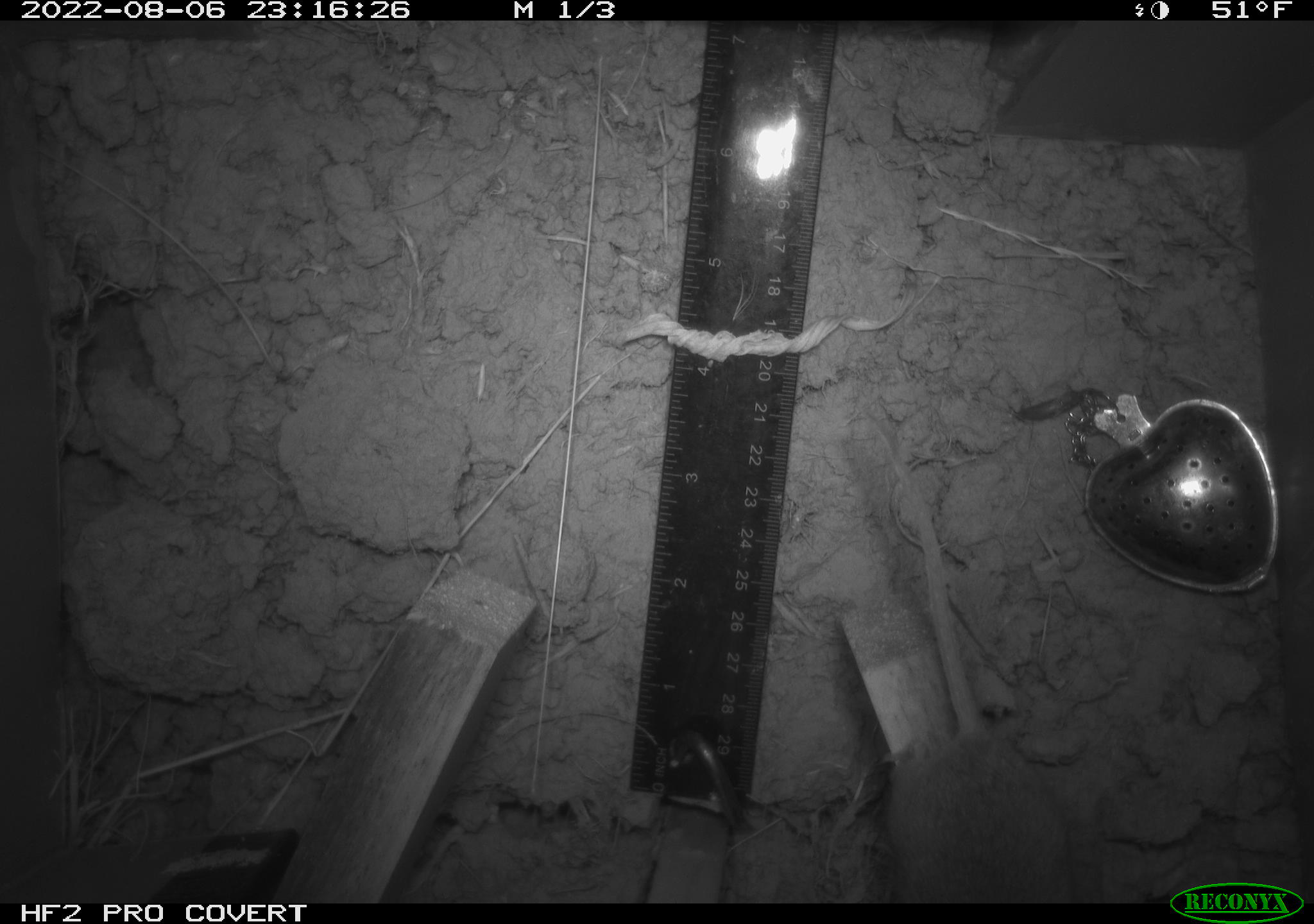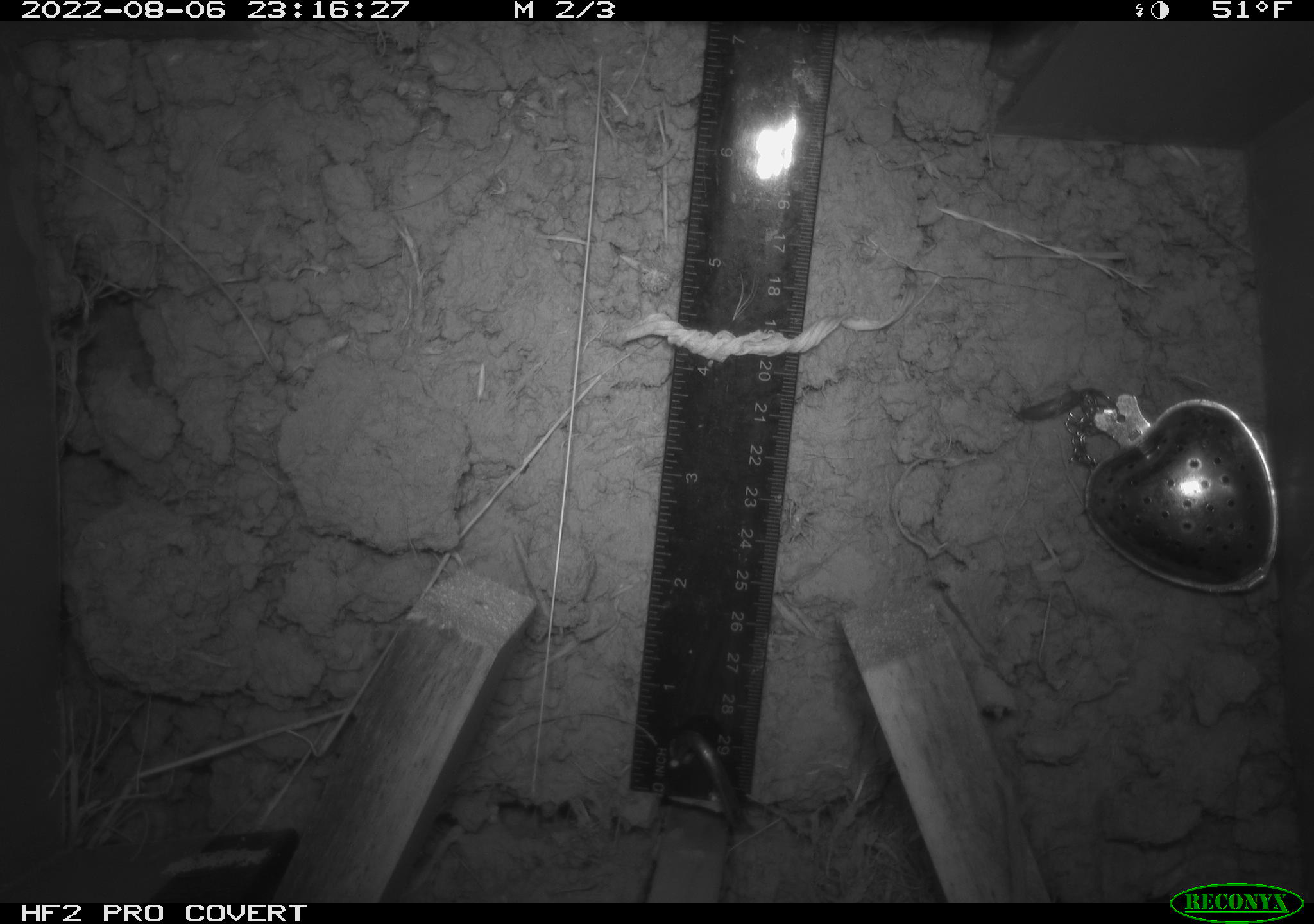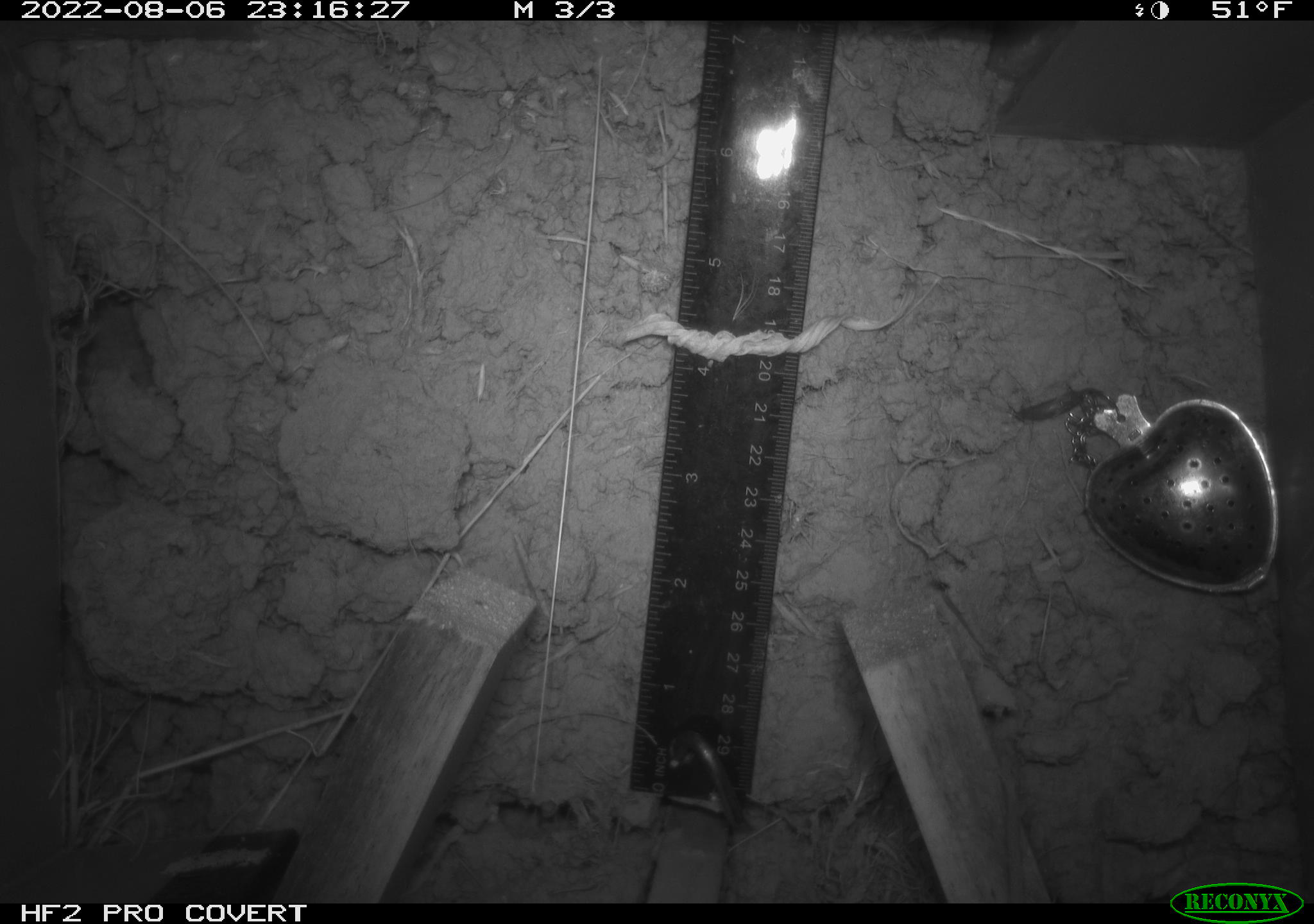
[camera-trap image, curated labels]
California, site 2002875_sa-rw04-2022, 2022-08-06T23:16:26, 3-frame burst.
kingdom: Animalia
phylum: Chordata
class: Mammalia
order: Rodentia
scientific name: Rodentia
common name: mouse species